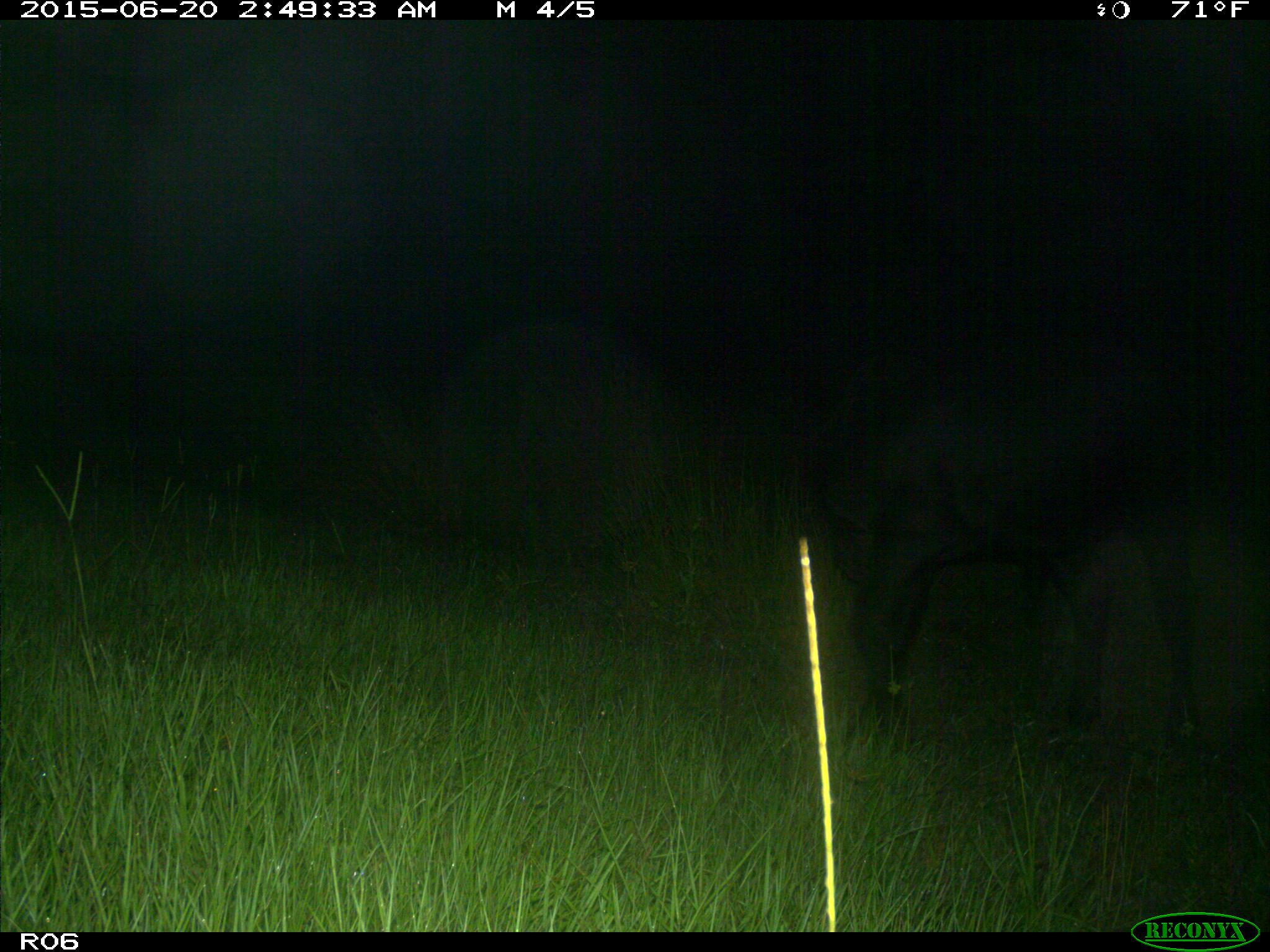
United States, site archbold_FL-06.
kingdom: Animalia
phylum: Chordata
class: Mammalia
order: Artiodactyla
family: Bovidae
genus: Bos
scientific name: Bos taurus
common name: domestic cow